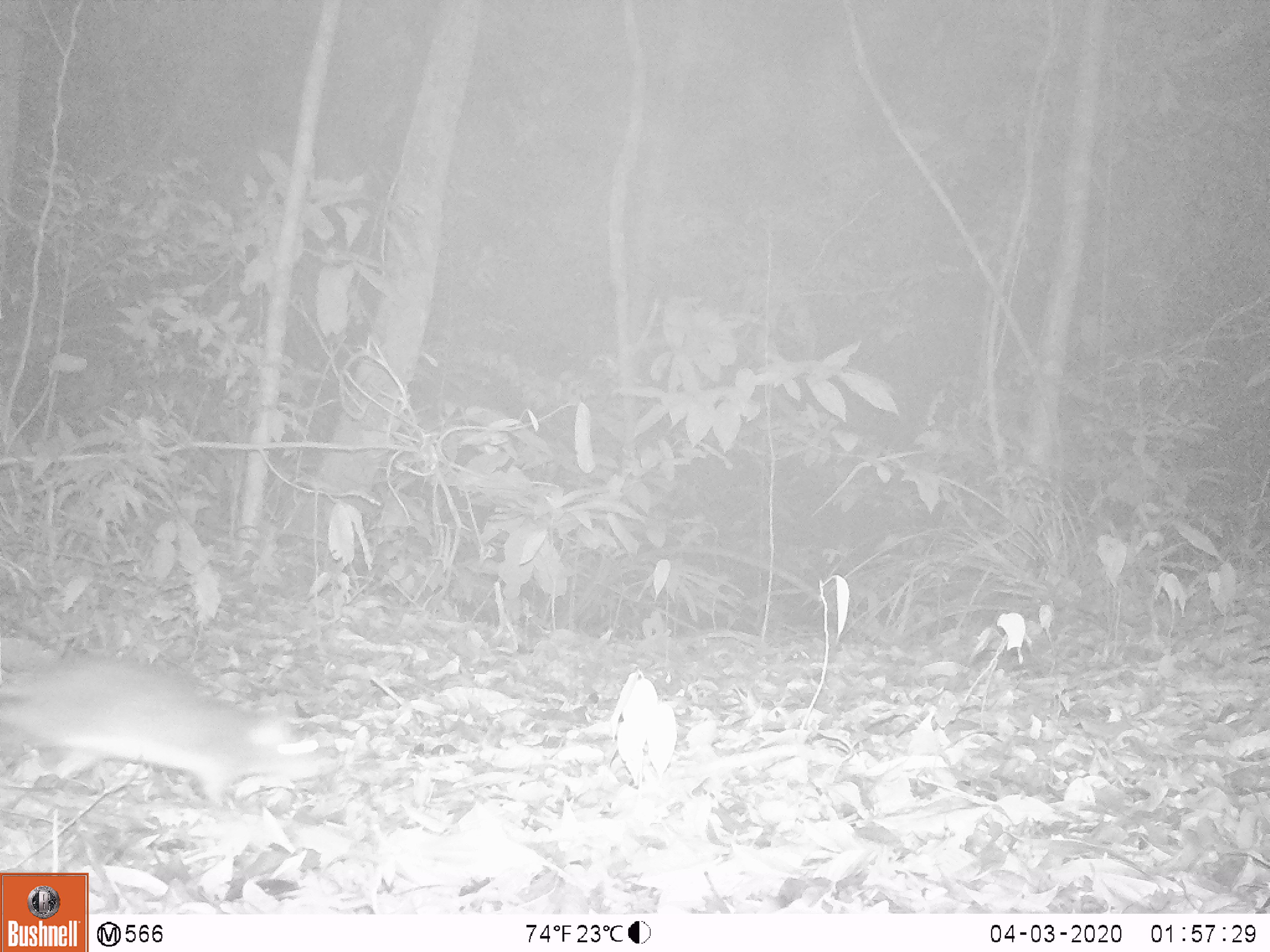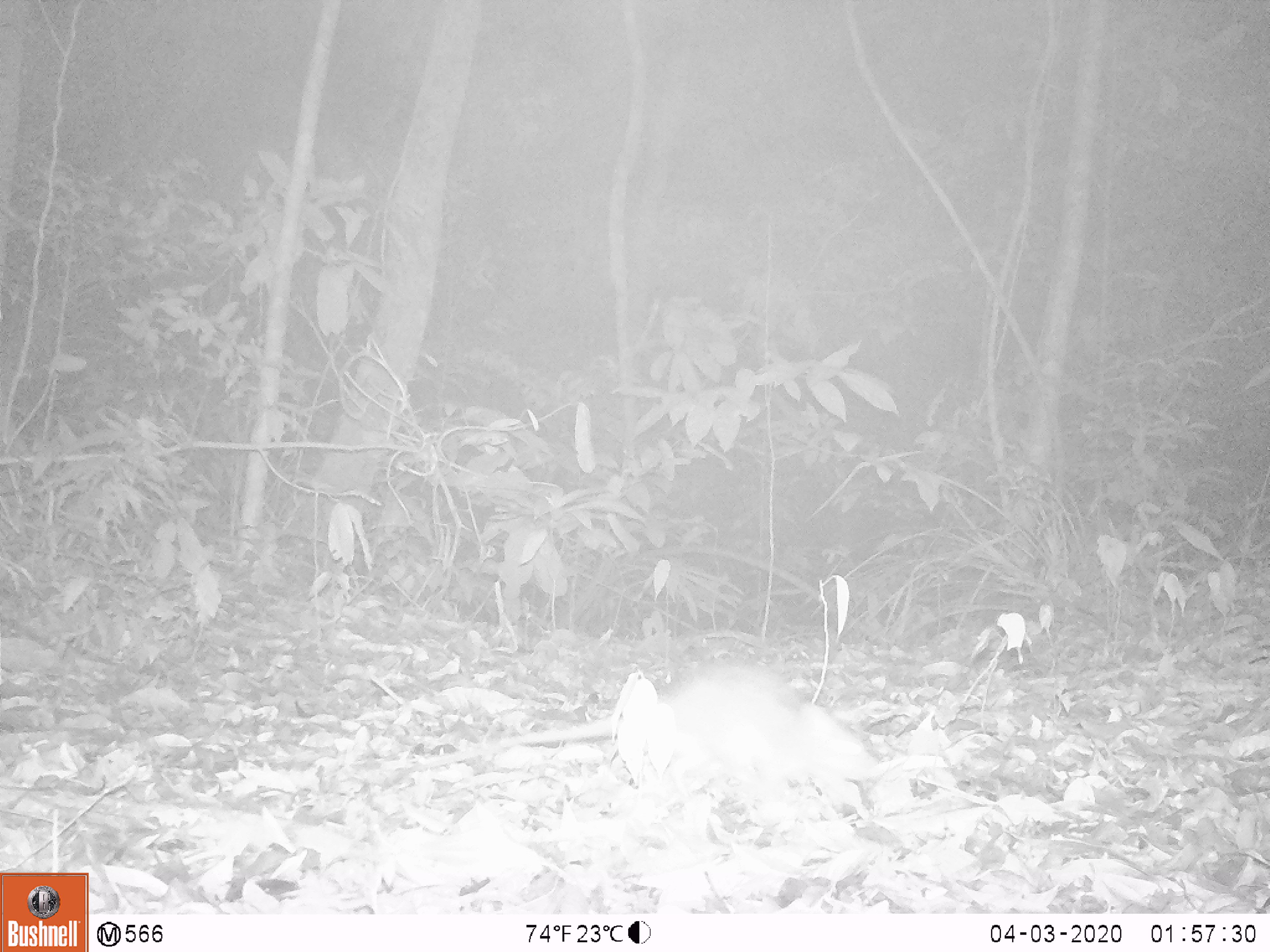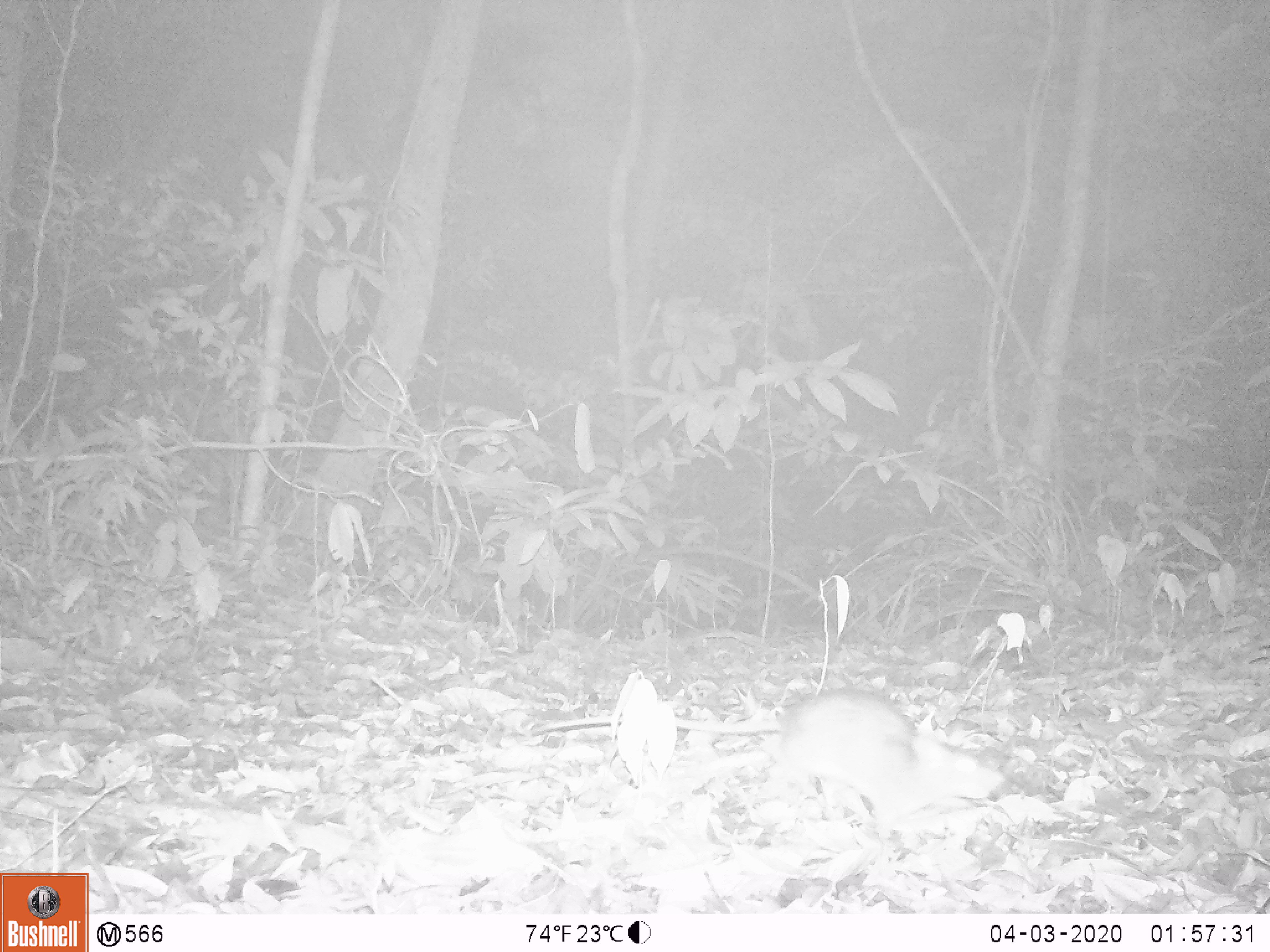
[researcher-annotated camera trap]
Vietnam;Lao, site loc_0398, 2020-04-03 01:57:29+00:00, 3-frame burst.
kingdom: Animalia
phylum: Chordata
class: Mammalia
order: Rodentia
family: Muridae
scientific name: Muridae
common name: old-world mice and rats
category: unidentified murid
Unidentified murid (old-world mice and rats) (Muridae). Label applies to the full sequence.